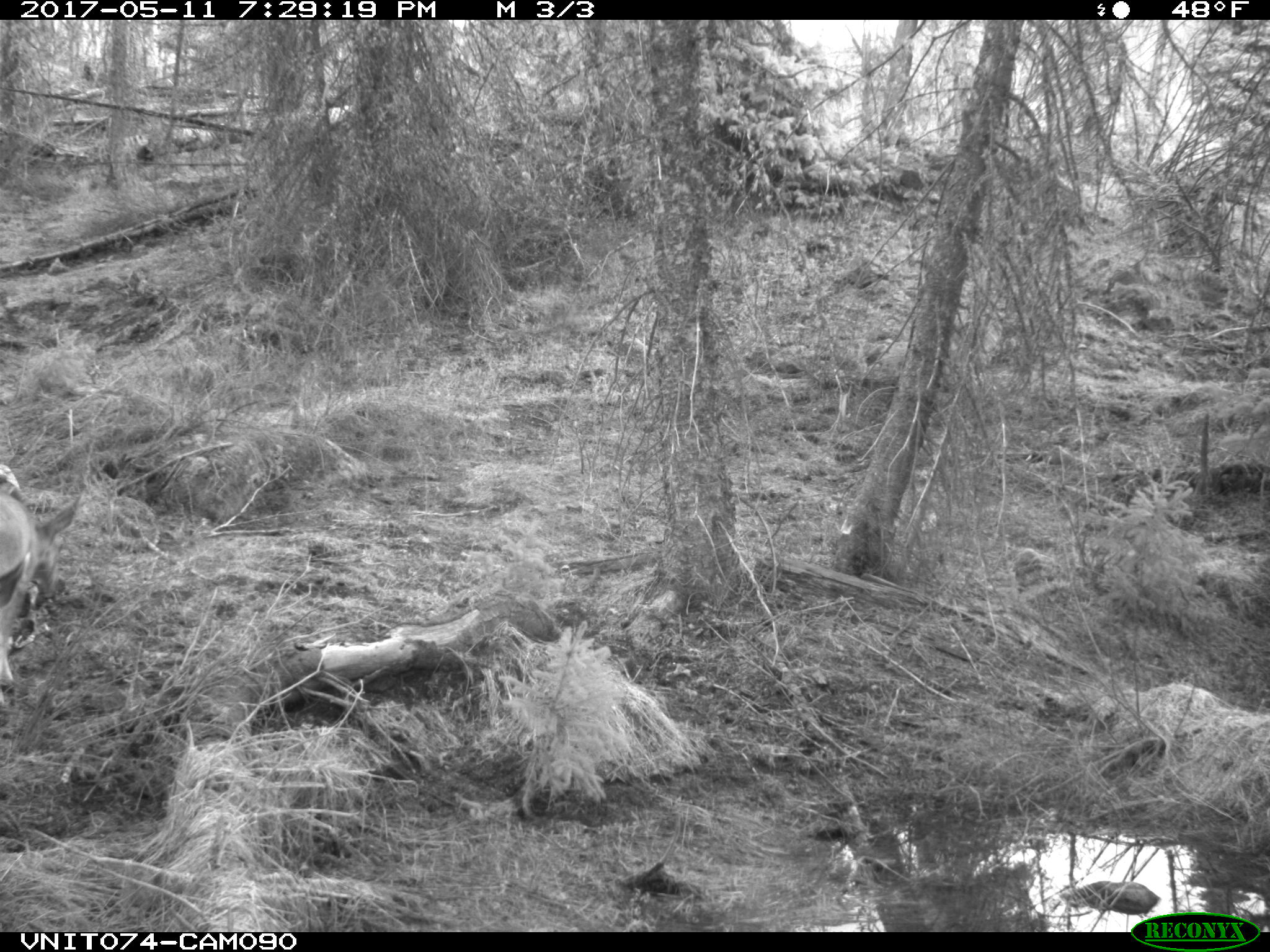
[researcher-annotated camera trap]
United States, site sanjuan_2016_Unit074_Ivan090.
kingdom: Animalia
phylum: Chordata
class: Mammalia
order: Artiodactyla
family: Cervidae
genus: Odocoileus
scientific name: Odocoileus hemionus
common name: mule deer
Odocoileus hemionus (mule deer).